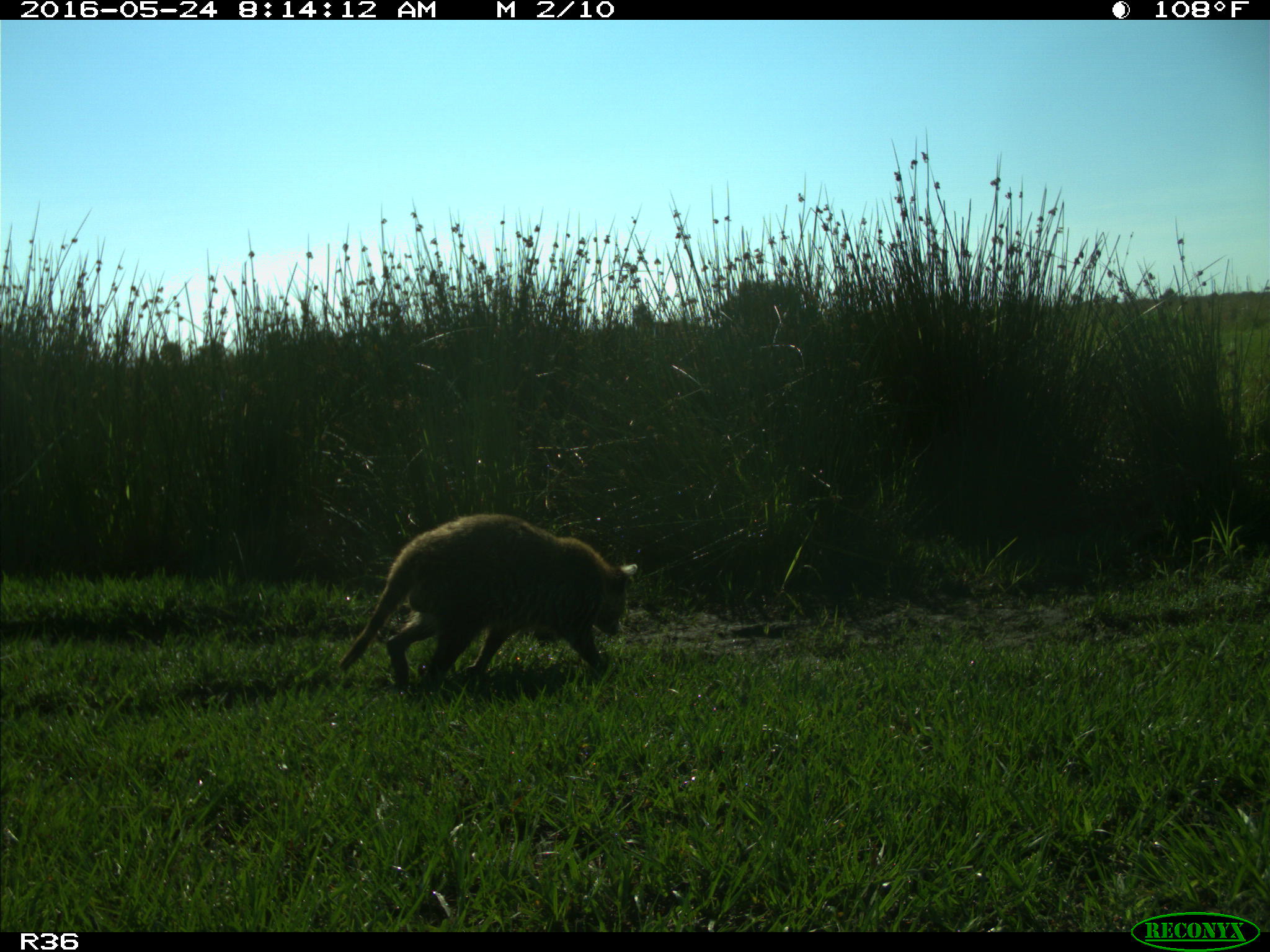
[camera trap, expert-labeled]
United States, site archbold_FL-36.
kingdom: Animalia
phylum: Chordata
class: Mammalia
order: Carnivora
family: Procyonidae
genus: Procyon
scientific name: Procyon lotor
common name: common raccoon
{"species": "Procyon lotor (common raccoon)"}